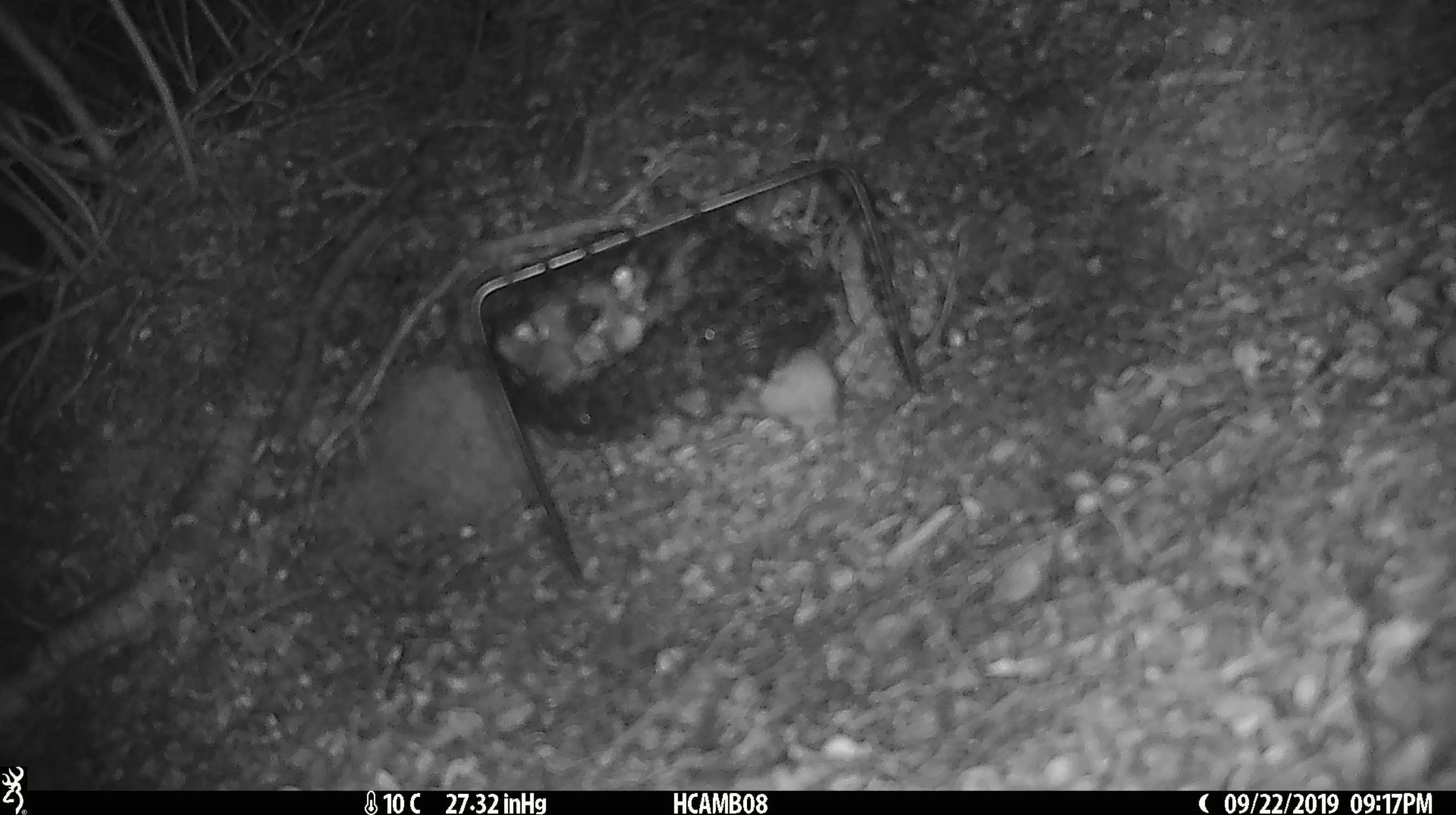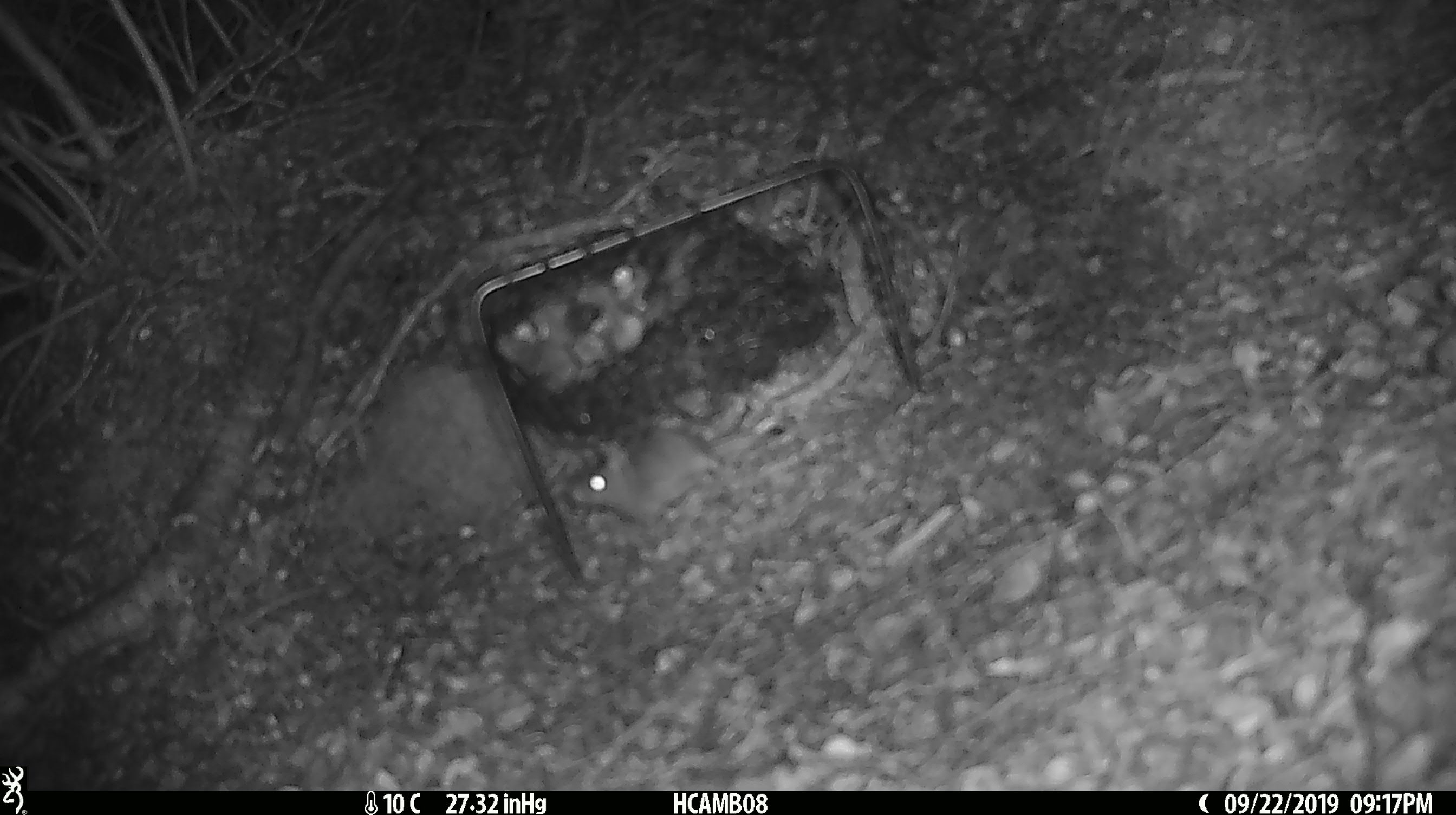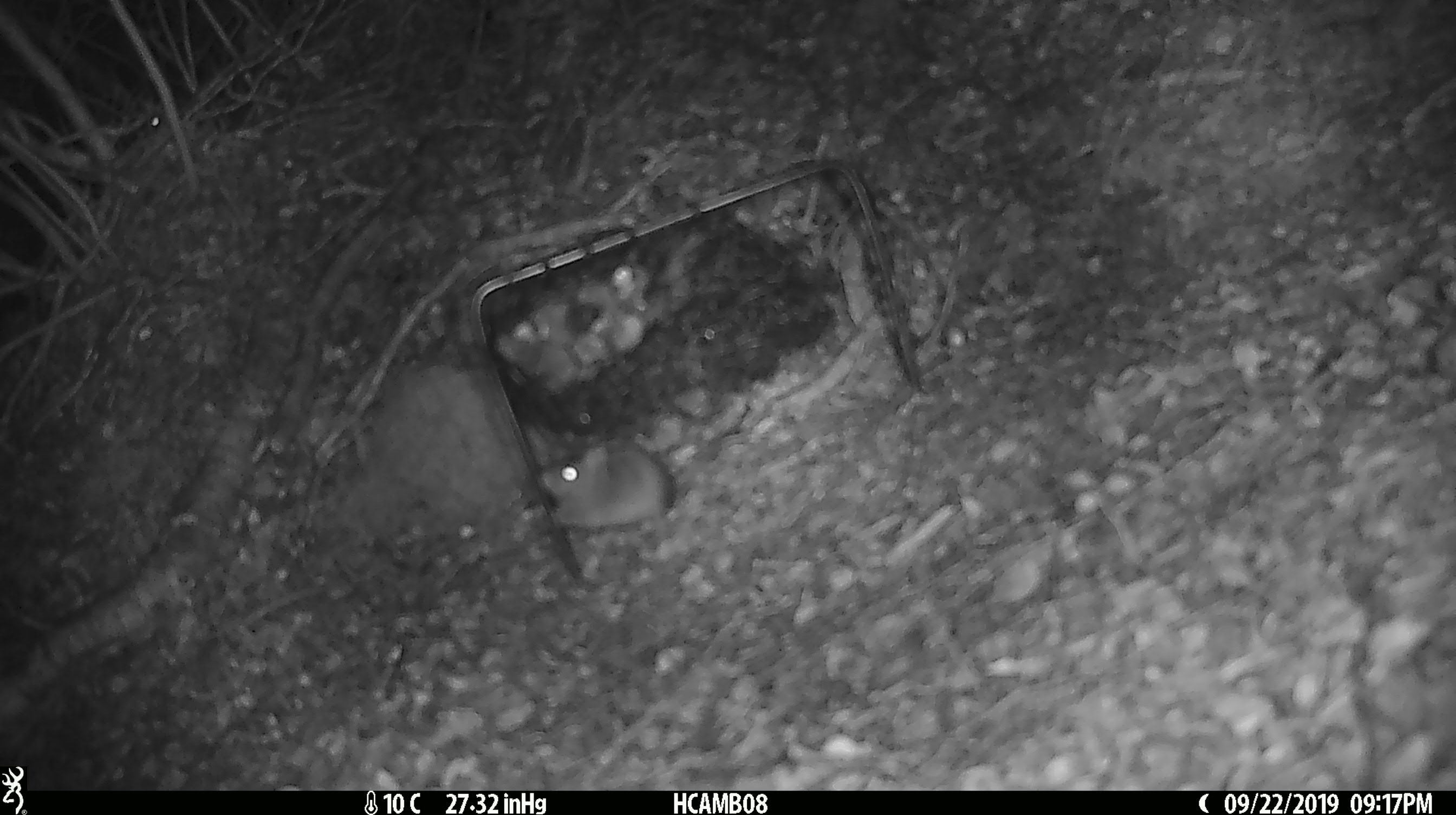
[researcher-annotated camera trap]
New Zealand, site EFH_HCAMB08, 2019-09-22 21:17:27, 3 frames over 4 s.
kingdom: Animalia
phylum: Chordata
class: Mammalia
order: Rodentia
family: Muridae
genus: Mus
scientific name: Mus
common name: mouse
Mouse (Mus).